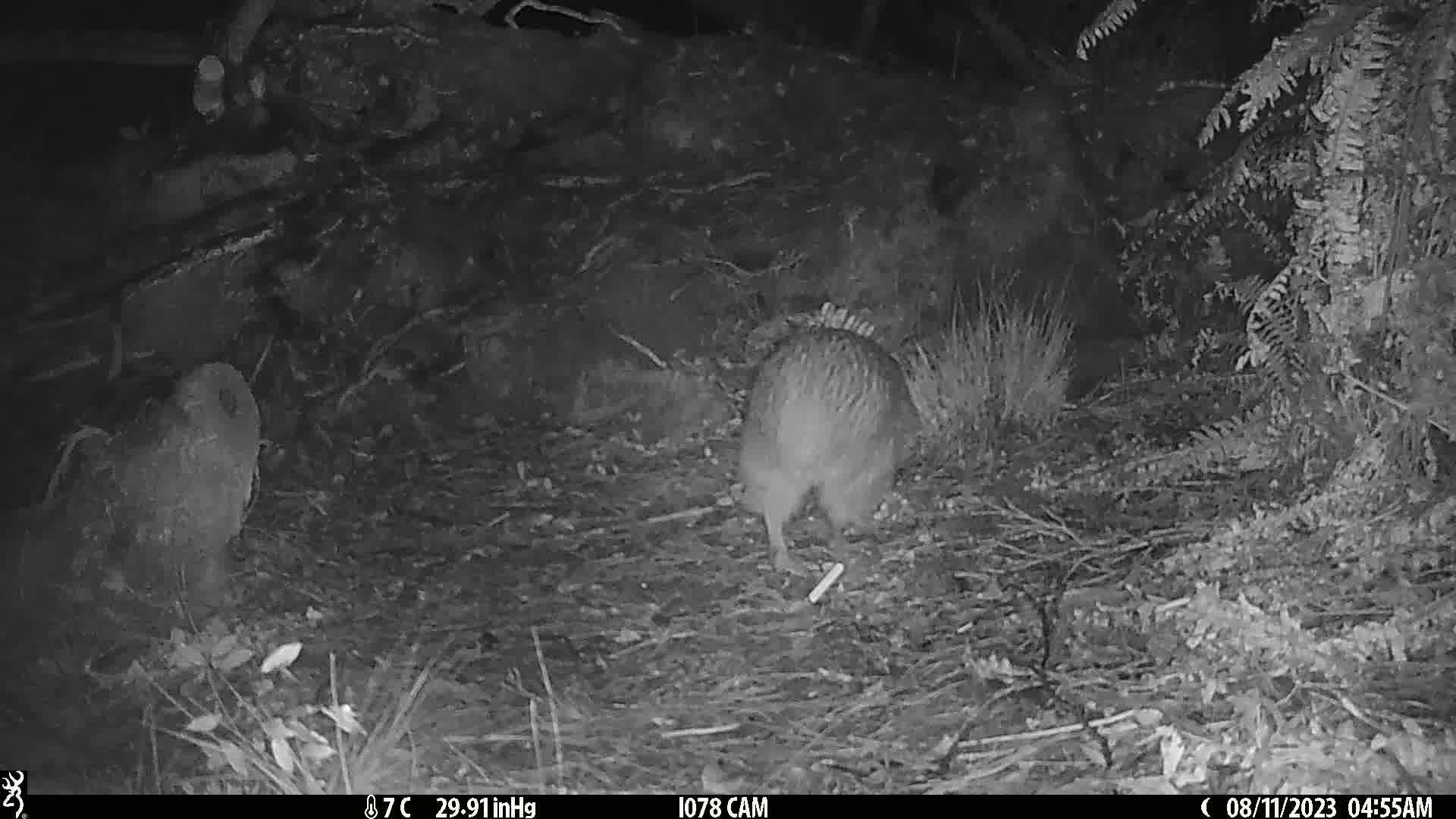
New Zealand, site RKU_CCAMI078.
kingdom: Animalia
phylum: Chordata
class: Aves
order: Apterygiformes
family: Apterygidae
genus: Apteryx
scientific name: Apteryx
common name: kiwi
Kiwi (Apteryx).